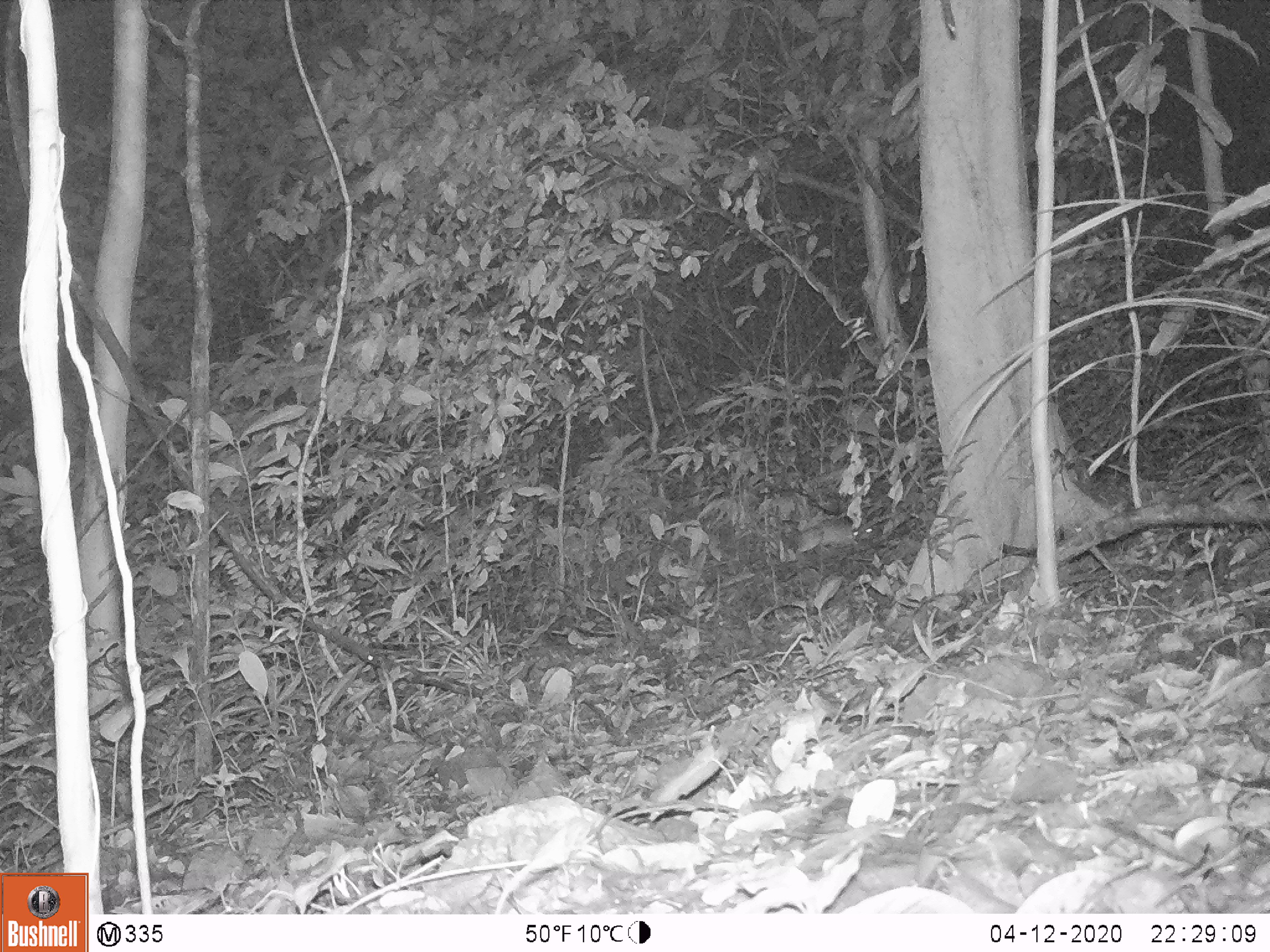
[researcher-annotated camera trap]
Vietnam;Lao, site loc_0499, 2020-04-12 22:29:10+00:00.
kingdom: Animalia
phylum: Chordata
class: Mammalia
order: Rodentia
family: Muridae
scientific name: Muridae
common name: old-world mice and rats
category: unidentified murid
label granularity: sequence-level